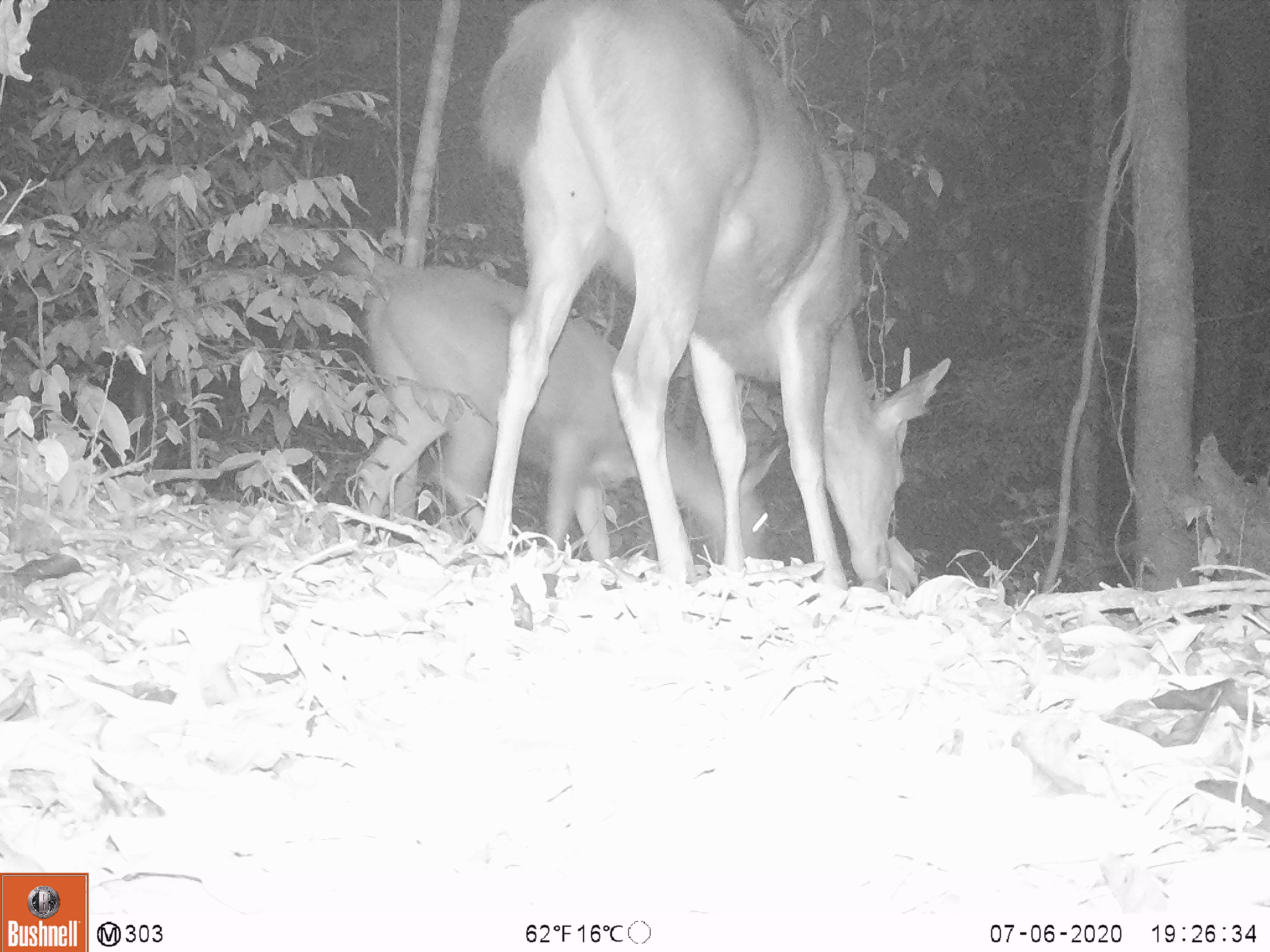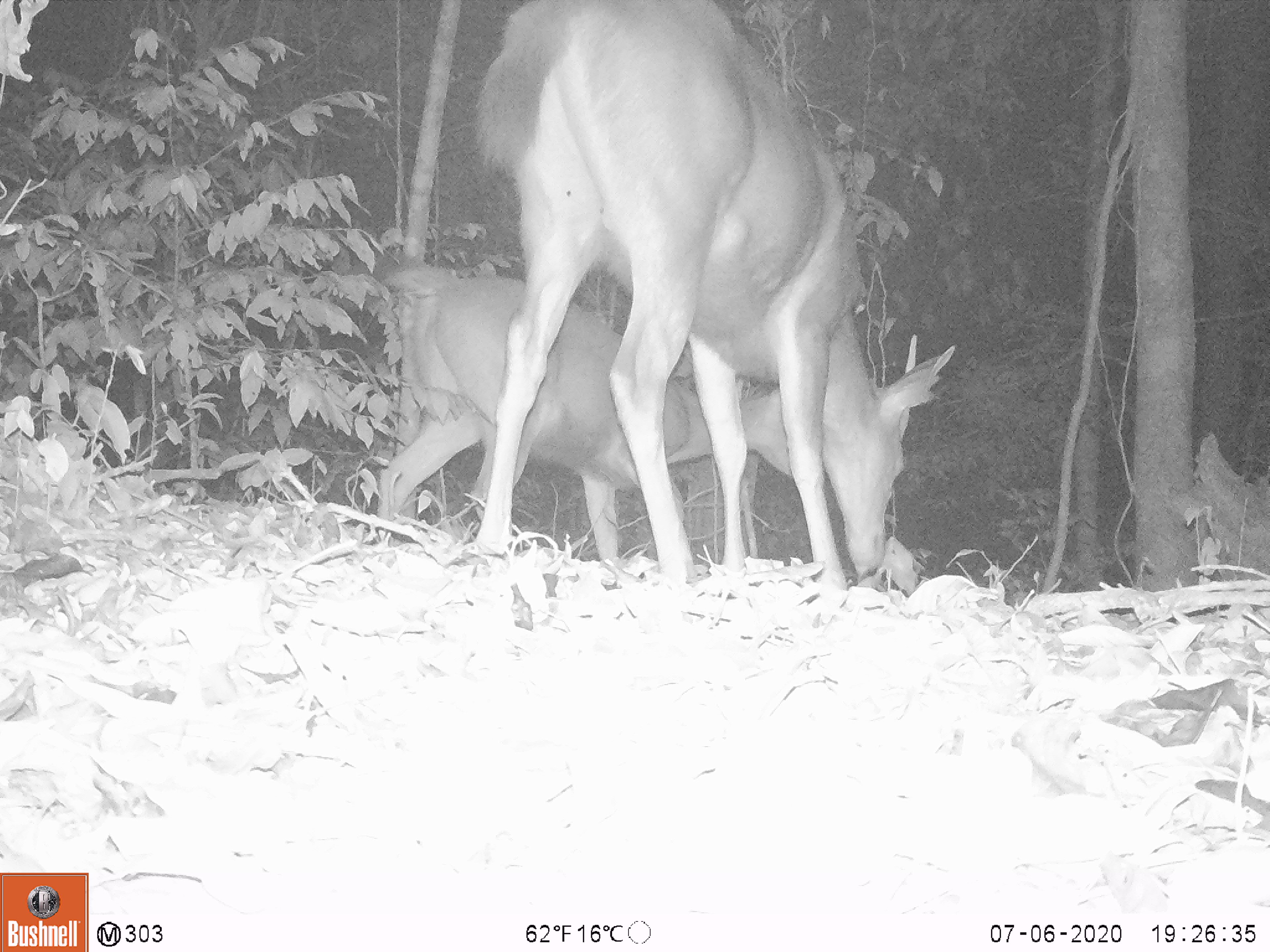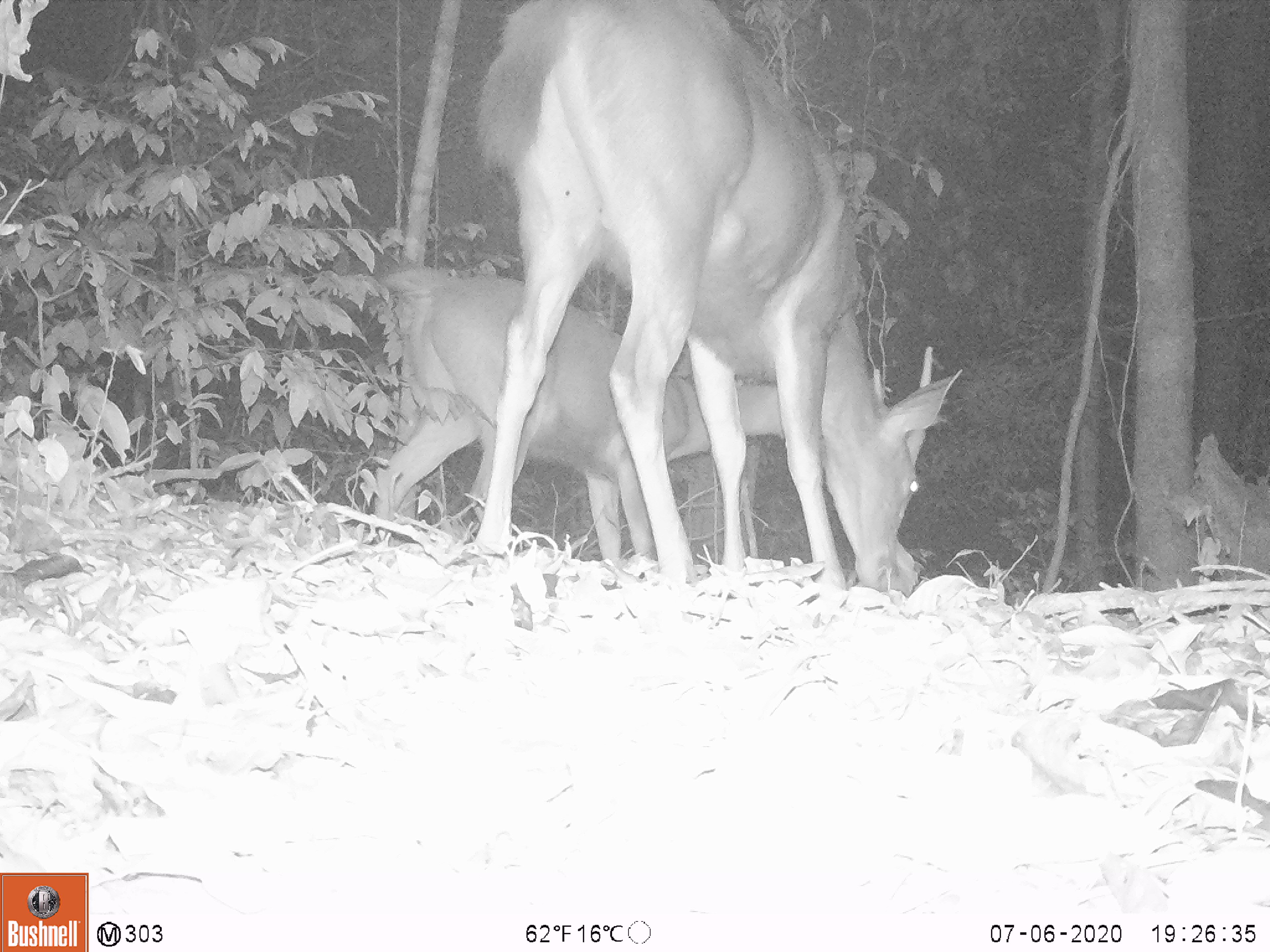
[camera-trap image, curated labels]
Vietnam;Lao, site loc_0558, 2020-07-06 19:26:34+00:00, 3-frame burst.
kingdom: Animalia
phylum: Chordata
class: Mammalia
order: Artiodactyla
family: Cervidae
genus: Rusa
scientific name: Rusa unicolor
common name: sambar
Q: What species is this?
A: Sambar (Rusa unicolor).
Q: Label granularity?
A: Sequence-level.